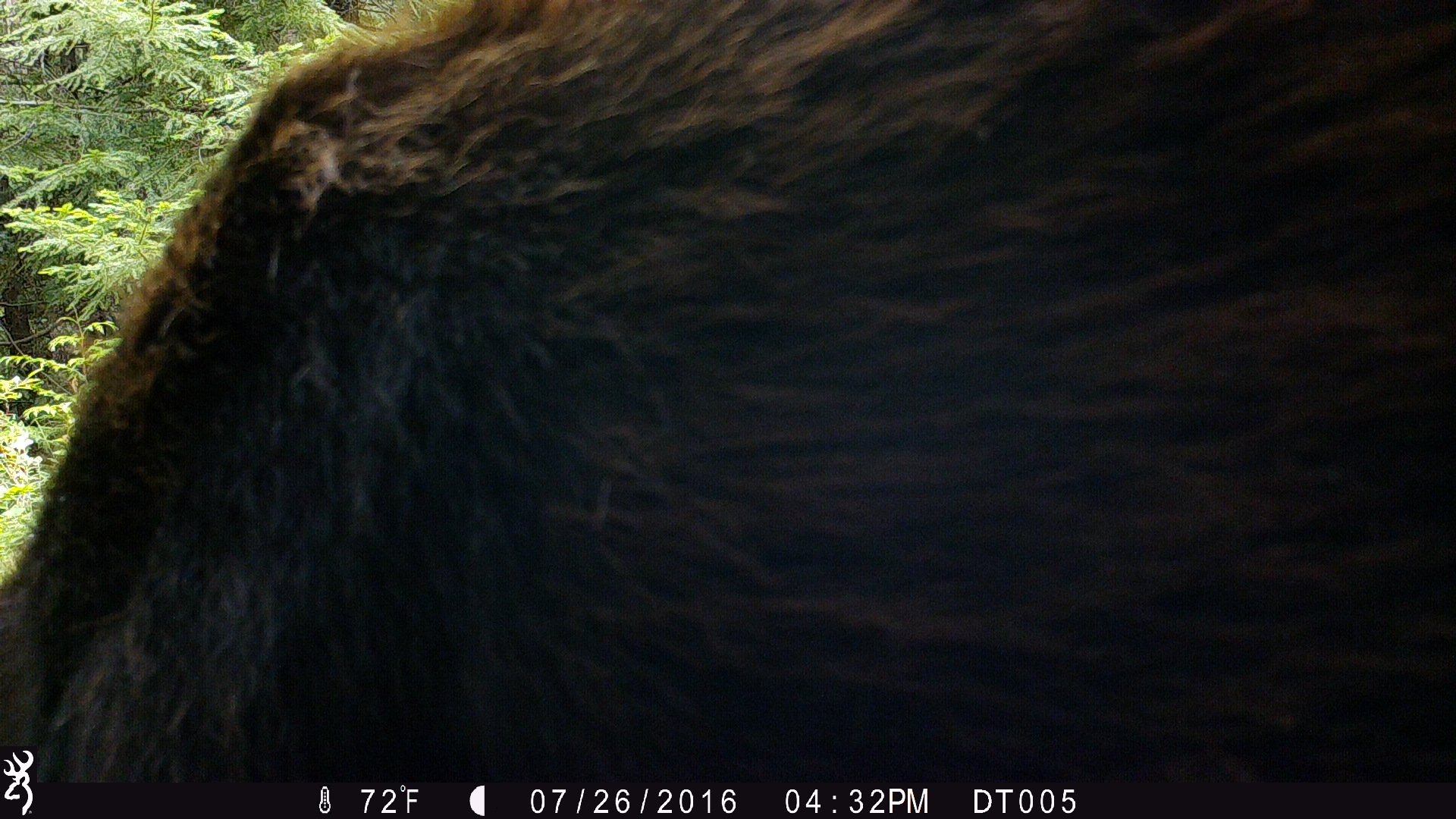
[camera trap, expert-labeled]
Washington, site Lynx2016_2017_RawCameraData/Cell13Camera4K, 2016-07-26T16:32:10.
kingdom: Animalia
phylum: Chordata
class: Mammalia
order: Carnivora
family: Ursidae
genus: Ursus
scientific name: Ursus americanus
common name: american black bear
Ursus americanus (american black bear). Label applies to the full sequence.